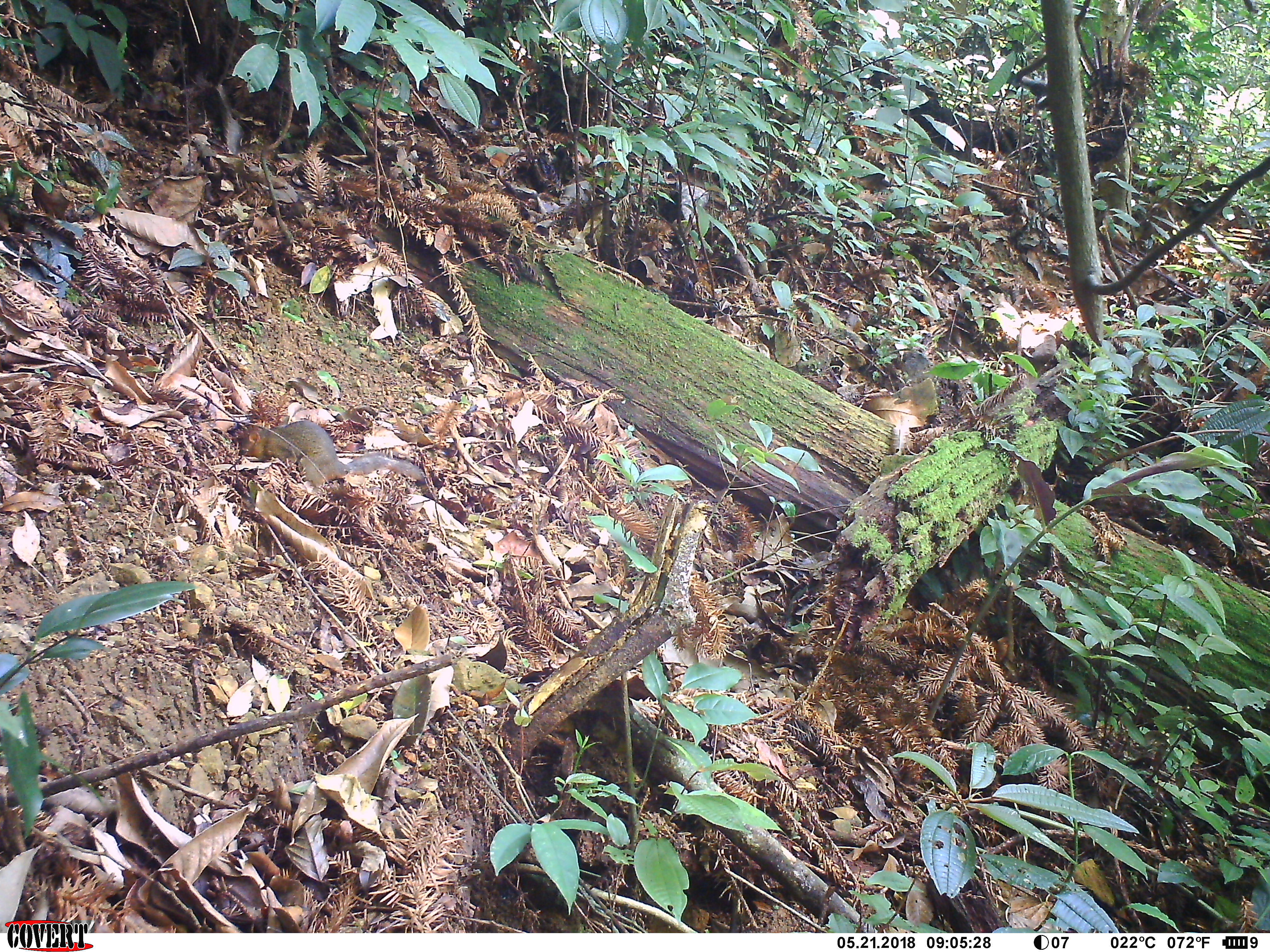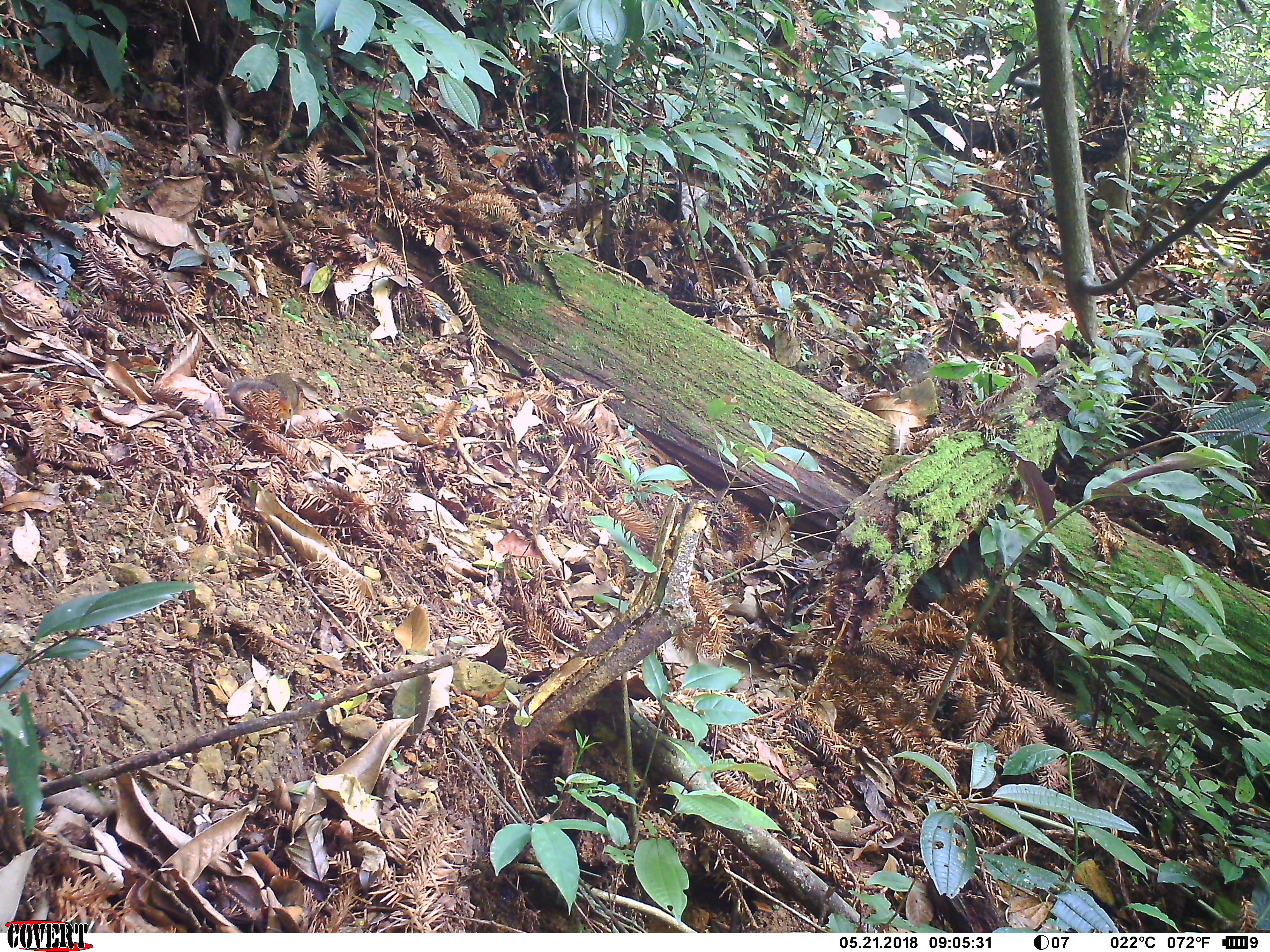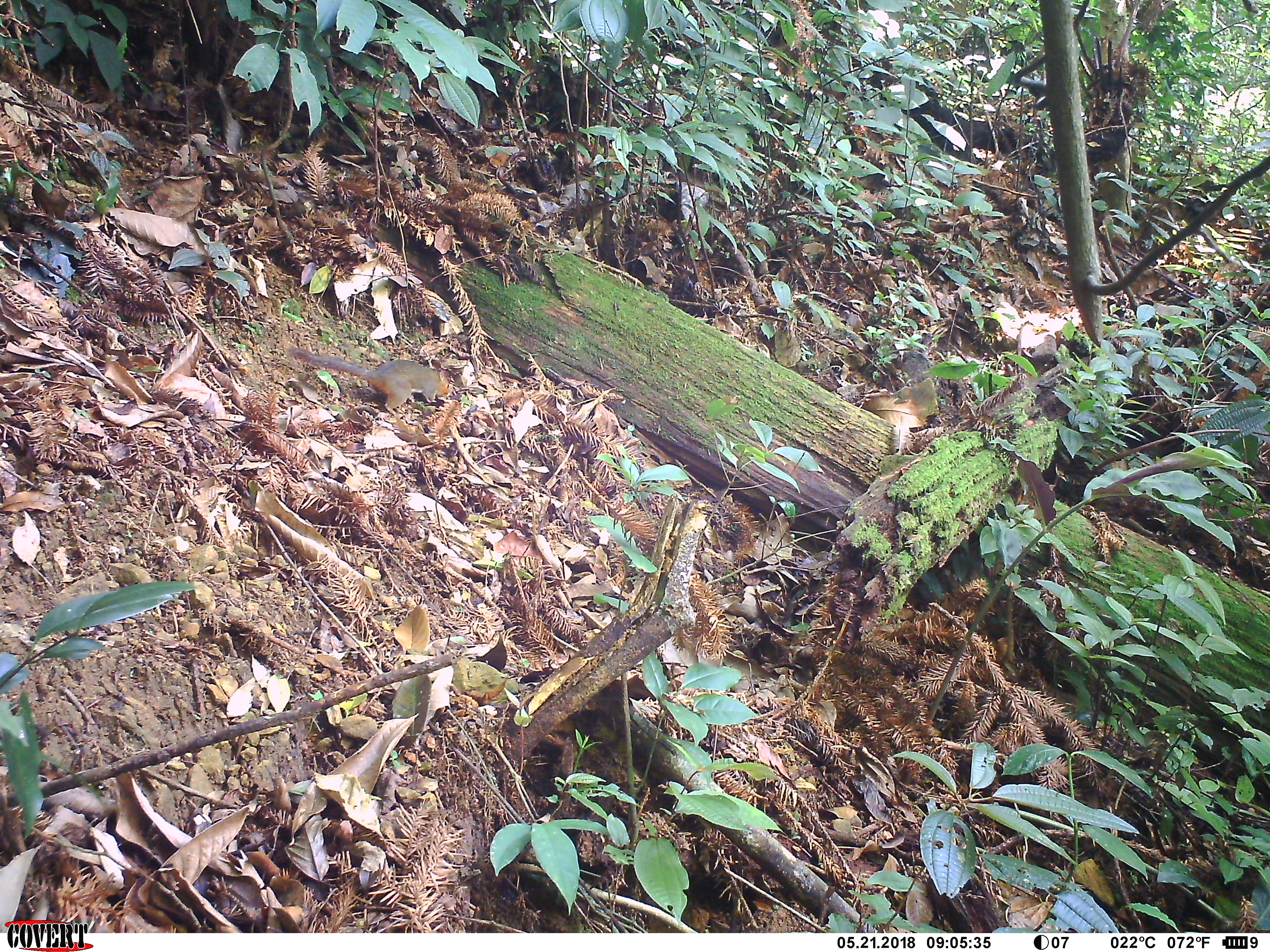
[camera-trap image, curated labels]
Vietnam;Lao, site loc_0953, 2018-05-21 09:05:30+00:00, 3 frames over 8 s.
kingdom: Animalia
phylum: Chordata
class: Mammalia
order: Rodentia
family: Sciuridae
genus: Dremomys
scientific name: Dremomys rufigenis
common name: red-cheeked squirrel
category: red cheeked squirrel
Red cheeked squirrel (red-cheeked squirrel) (Dremomys rufigenis). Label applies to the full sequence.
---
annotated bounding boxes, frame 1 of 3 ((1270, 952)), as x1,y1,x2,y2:
red cheeked squirrel: 238,420,423,486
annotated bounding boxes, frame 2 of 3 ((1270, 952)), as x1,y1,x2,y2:
red cheeked squirrel: 226,372,304,421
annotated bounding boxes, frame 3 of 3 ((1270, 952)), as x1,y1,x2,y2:
red cheeked squirrel: 290,348,450,415